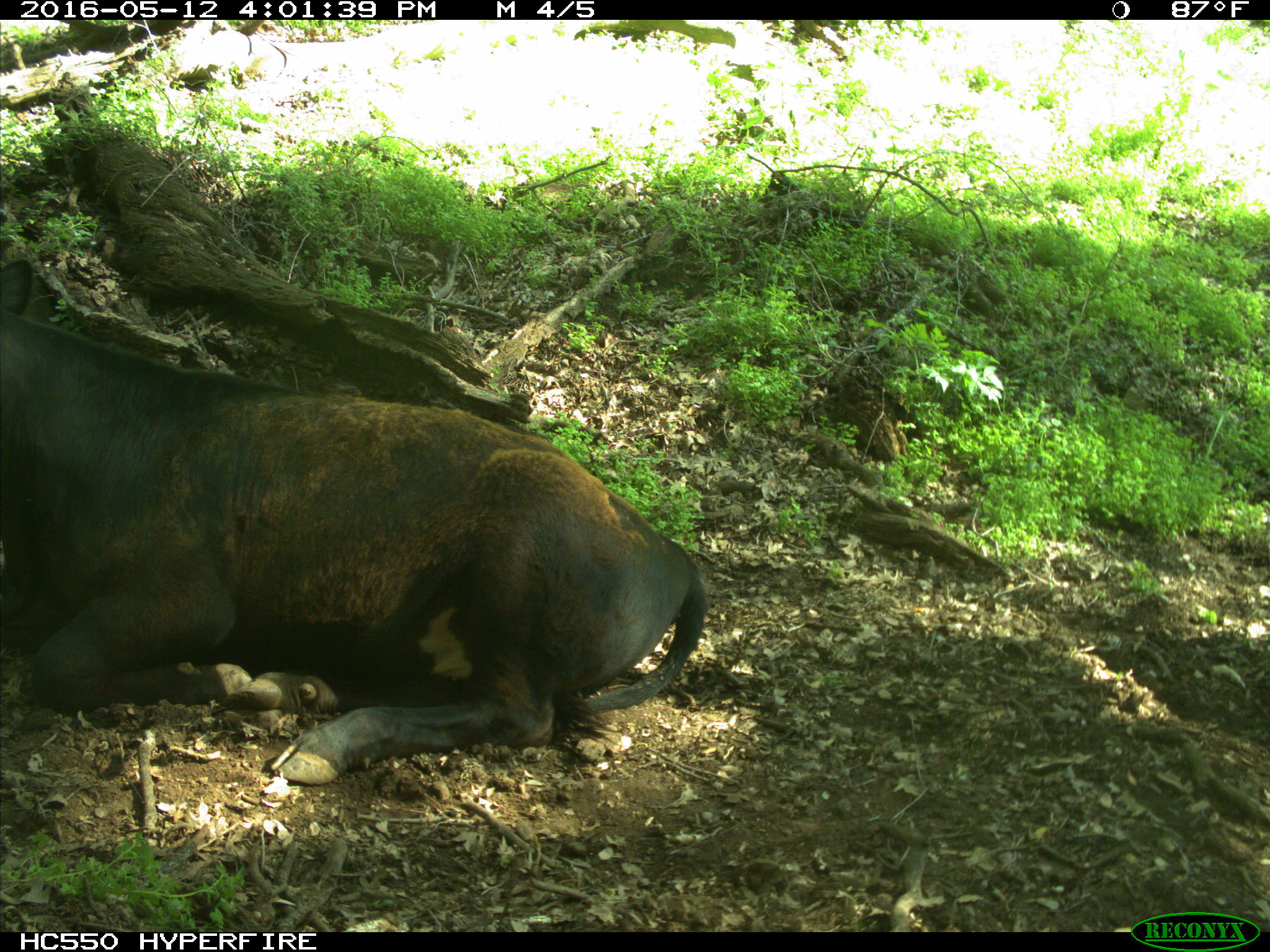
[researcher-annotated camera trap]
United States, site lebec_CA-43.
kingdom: Animalia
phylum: Chordata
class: Mammalia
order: Artiodactyla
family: Bovidae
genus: Bos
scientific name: Bos taurus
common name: domestic cow